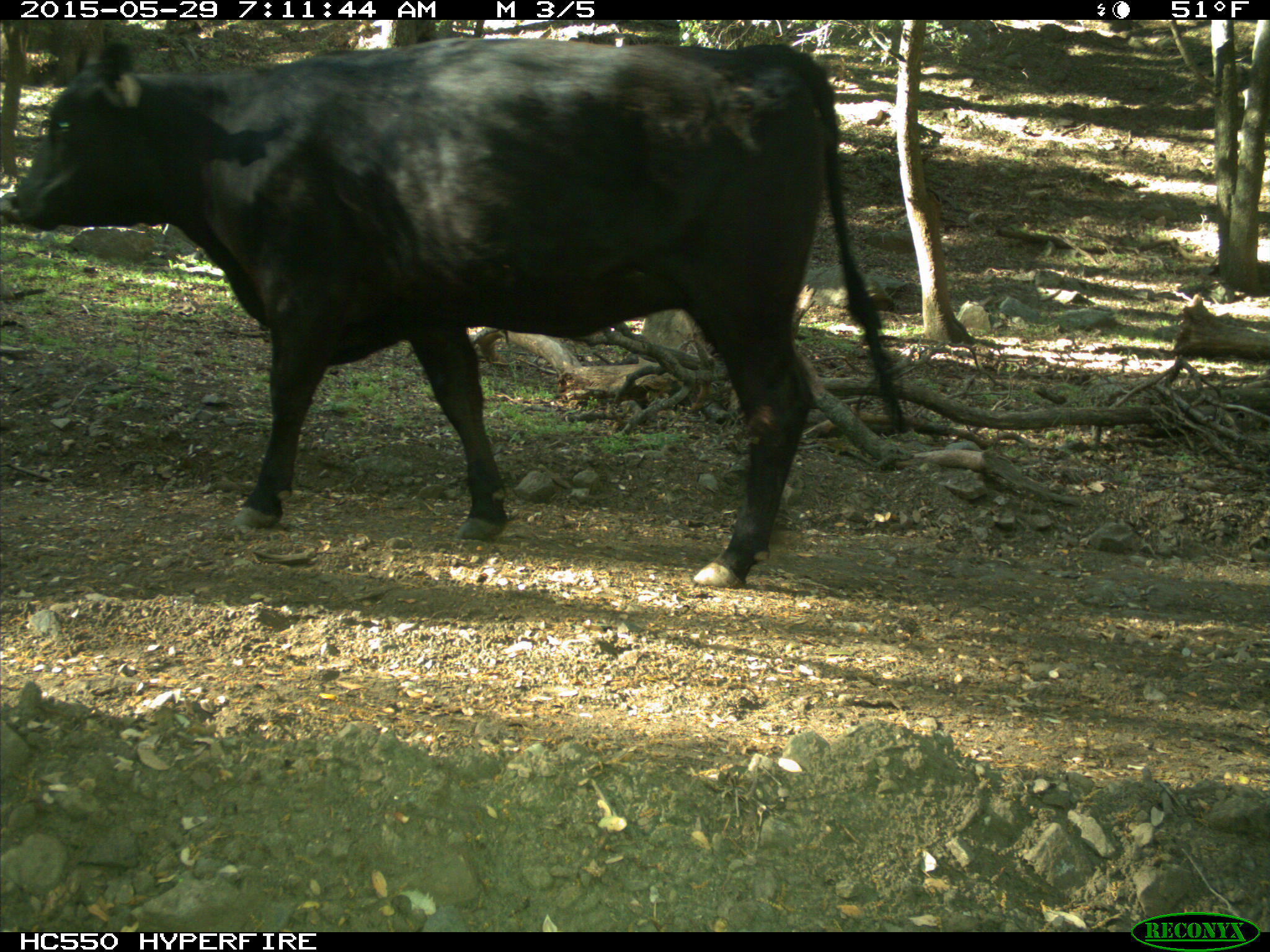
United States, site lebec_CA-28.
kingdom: Animalia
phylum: Chordata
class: Mammalia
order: Artiodactyla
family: Bovidae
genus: Bos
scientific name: Bos taurus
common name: domestic cow